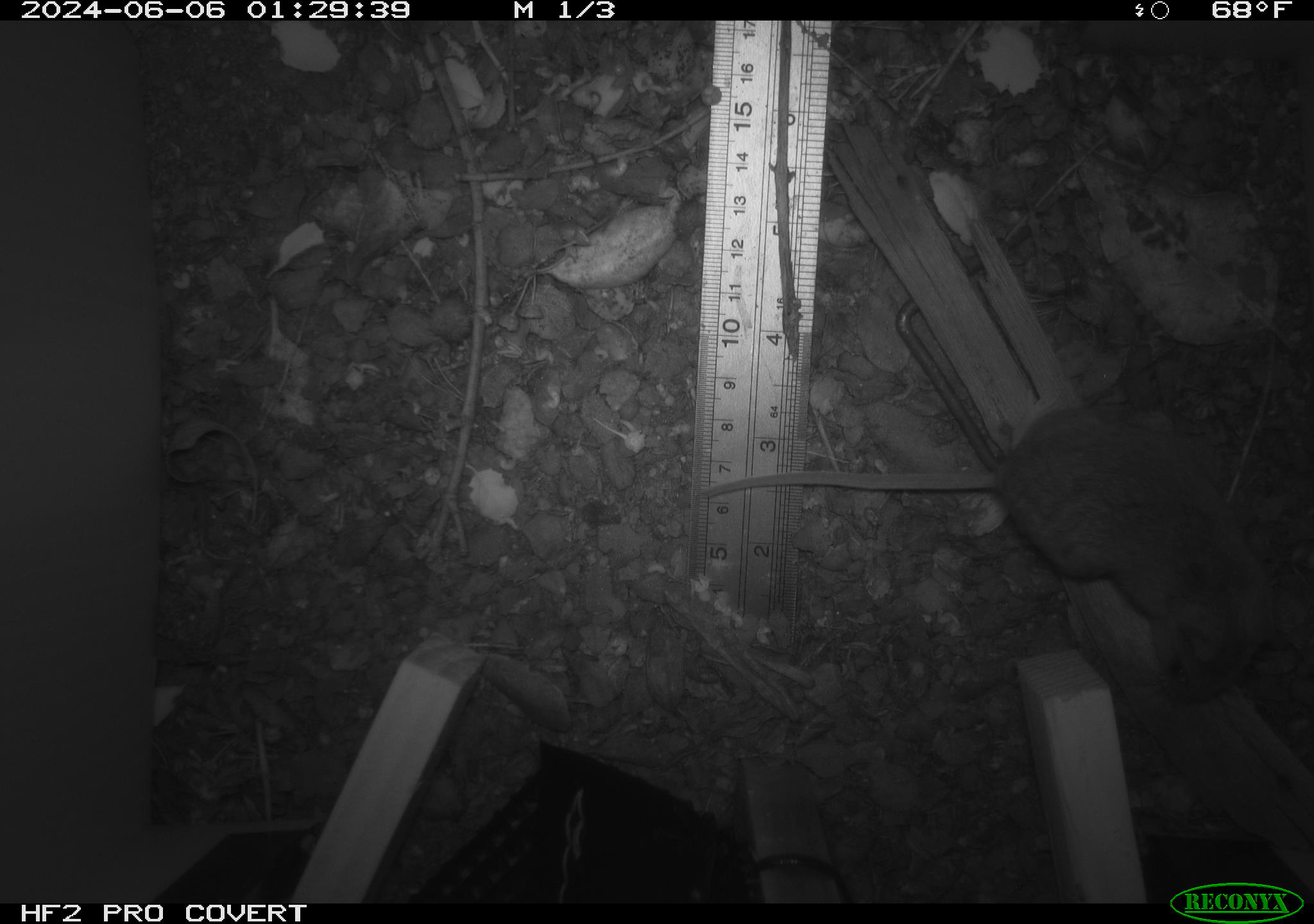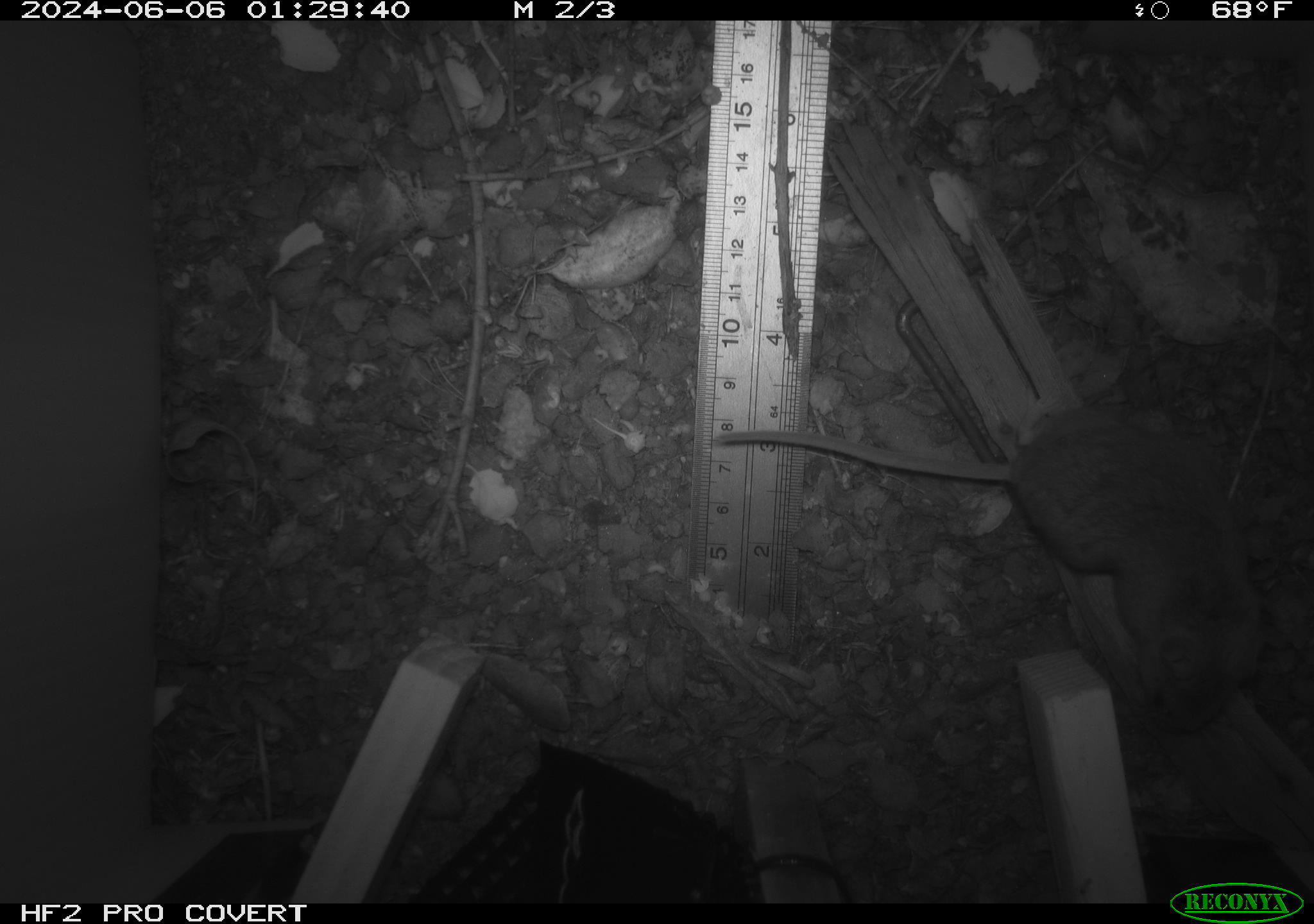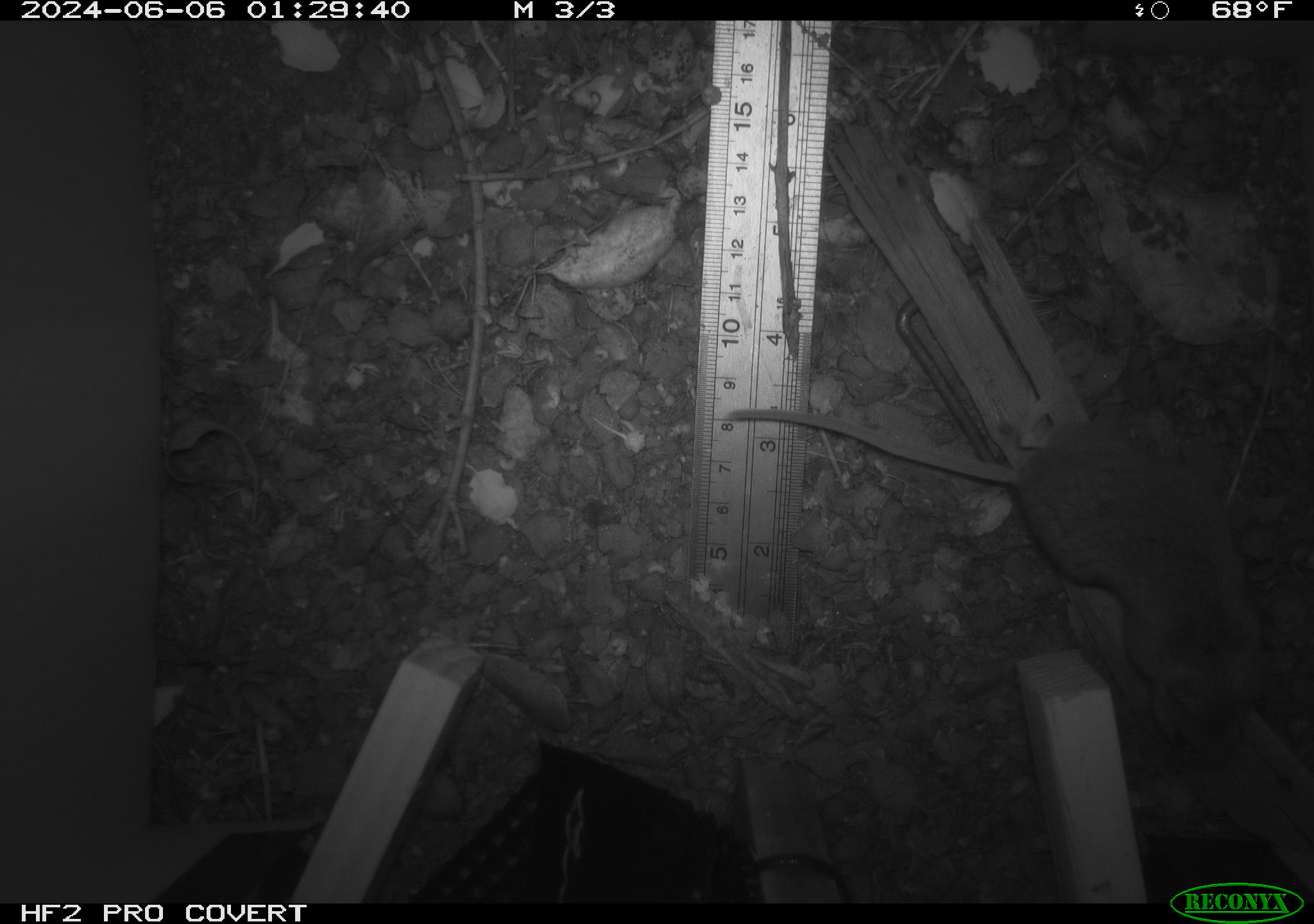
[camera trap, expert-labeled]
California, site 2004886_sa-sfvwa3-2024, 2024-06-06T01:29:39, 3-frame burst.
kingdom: Animalia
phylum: Chordata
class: Mammalia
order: Rodentia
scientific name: Rodentia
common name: mouse species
Mouse species (Rodentia).